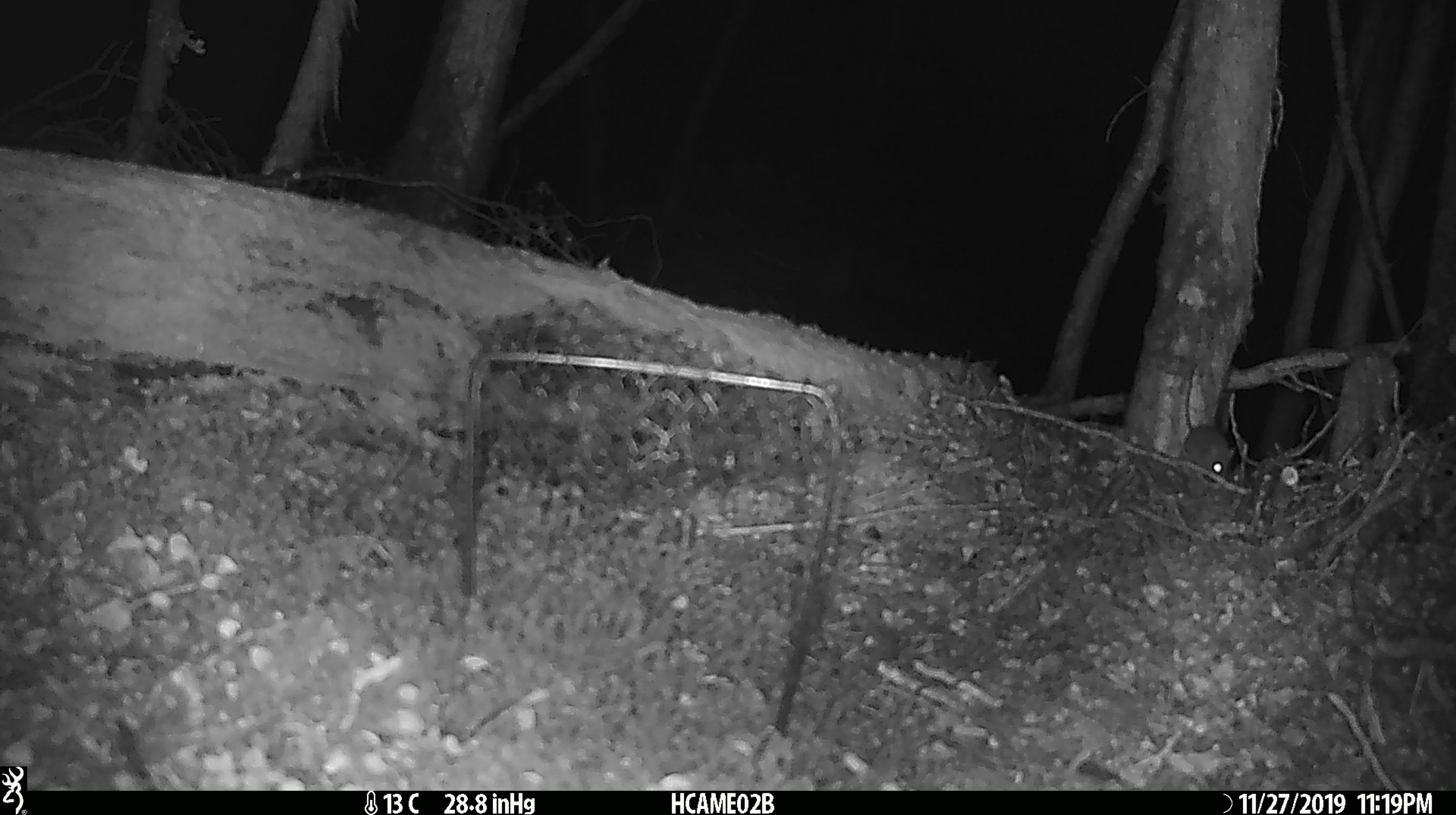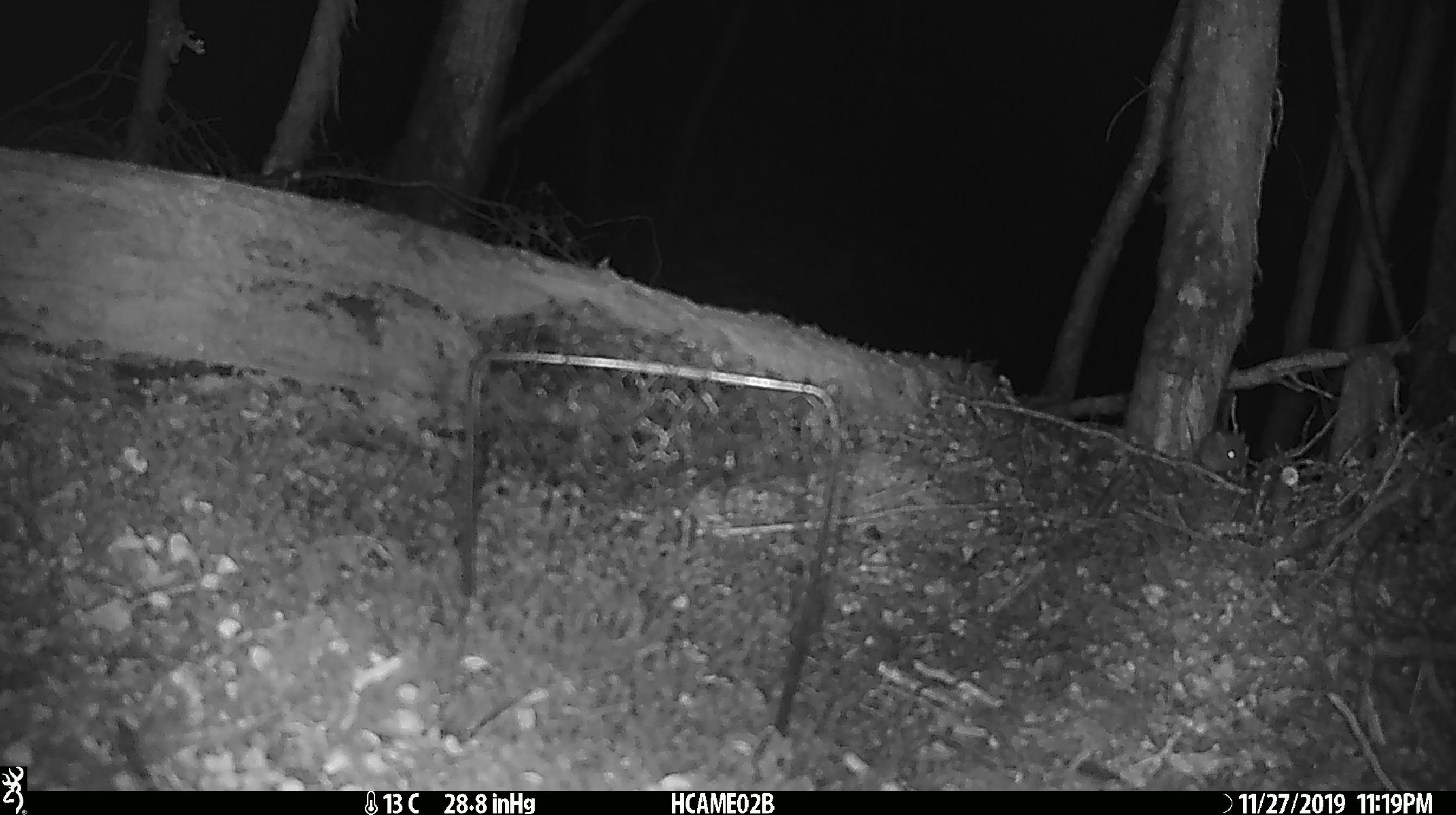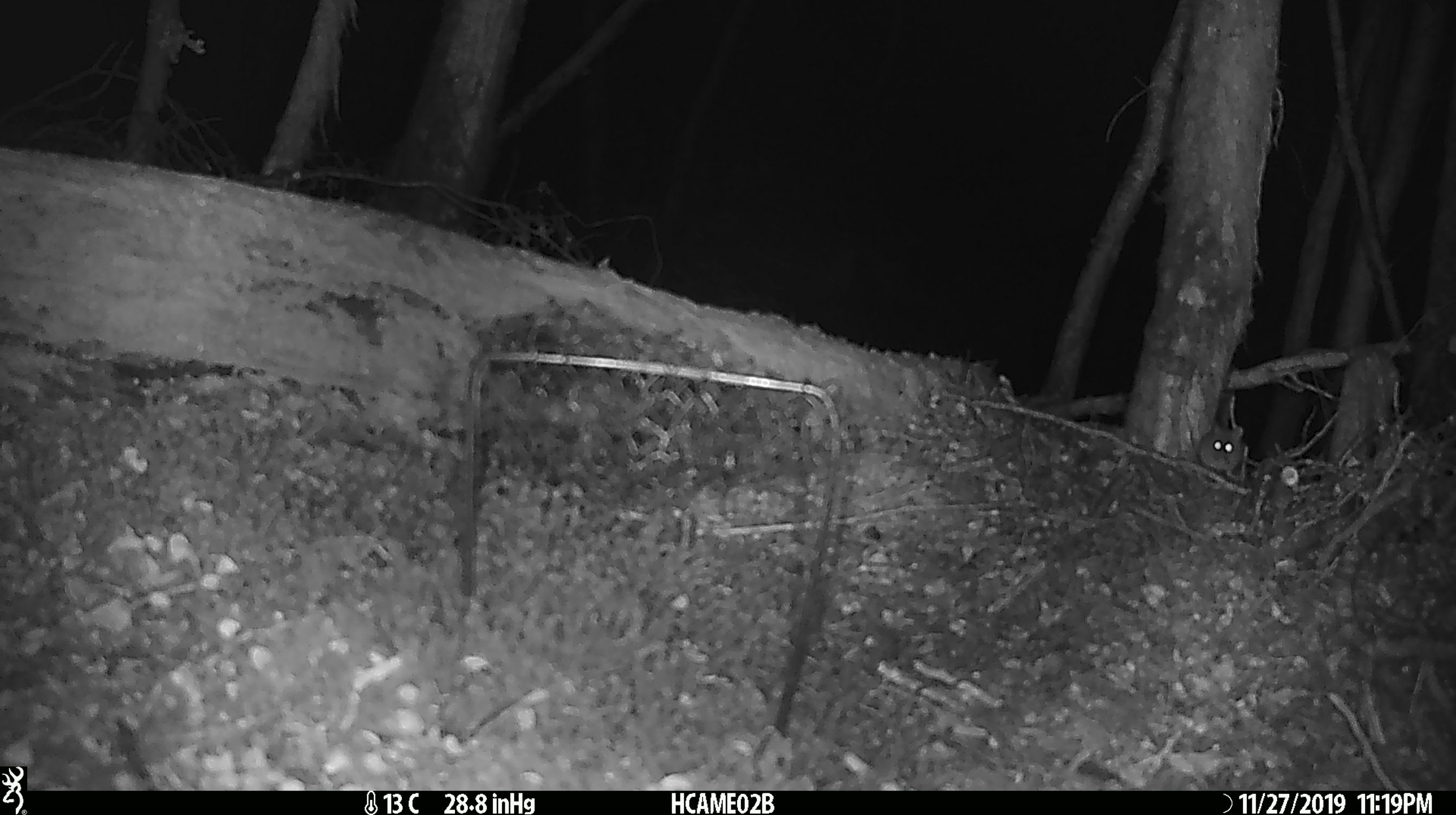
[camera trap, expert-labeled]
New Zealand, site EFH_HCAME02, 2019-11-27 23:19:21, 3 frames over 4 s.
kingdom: Animalia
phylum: Chordata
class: Mammalia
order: Rodentia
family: Muridae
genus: Mus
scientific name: Mus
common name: mouse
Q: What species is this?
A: Mouse (Mus).